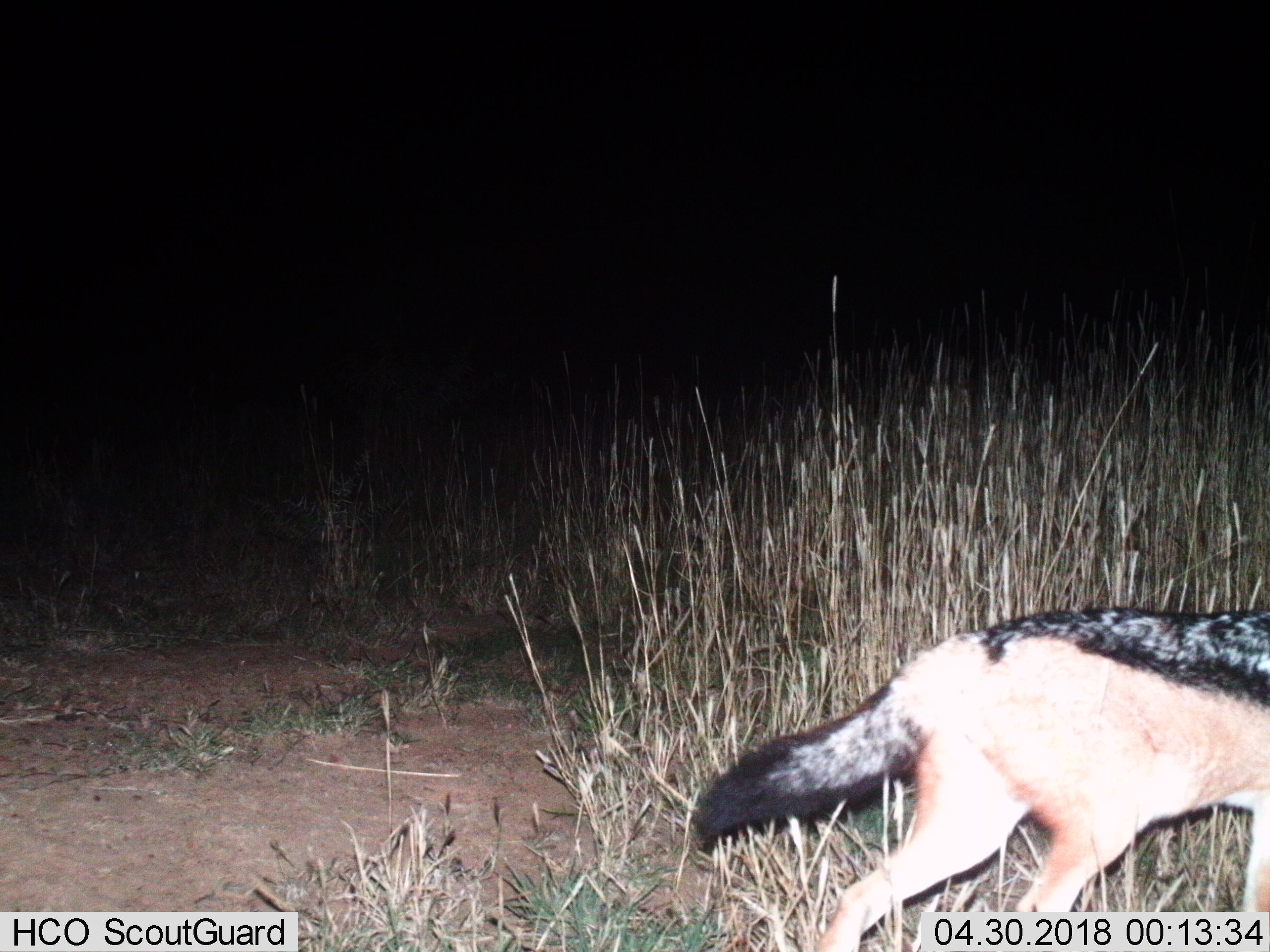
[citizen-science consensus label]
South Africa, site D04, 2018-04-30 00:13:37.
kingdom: Animalia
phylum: Chordata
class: Mammalia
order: Carnivora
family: Canidae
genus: Lupulella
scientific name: Lupulella mesomelas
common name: black-backed jackal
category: jackalblackbacked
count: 1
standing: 14%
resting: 0%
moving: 86%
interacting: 0%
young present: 0%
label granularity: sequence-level